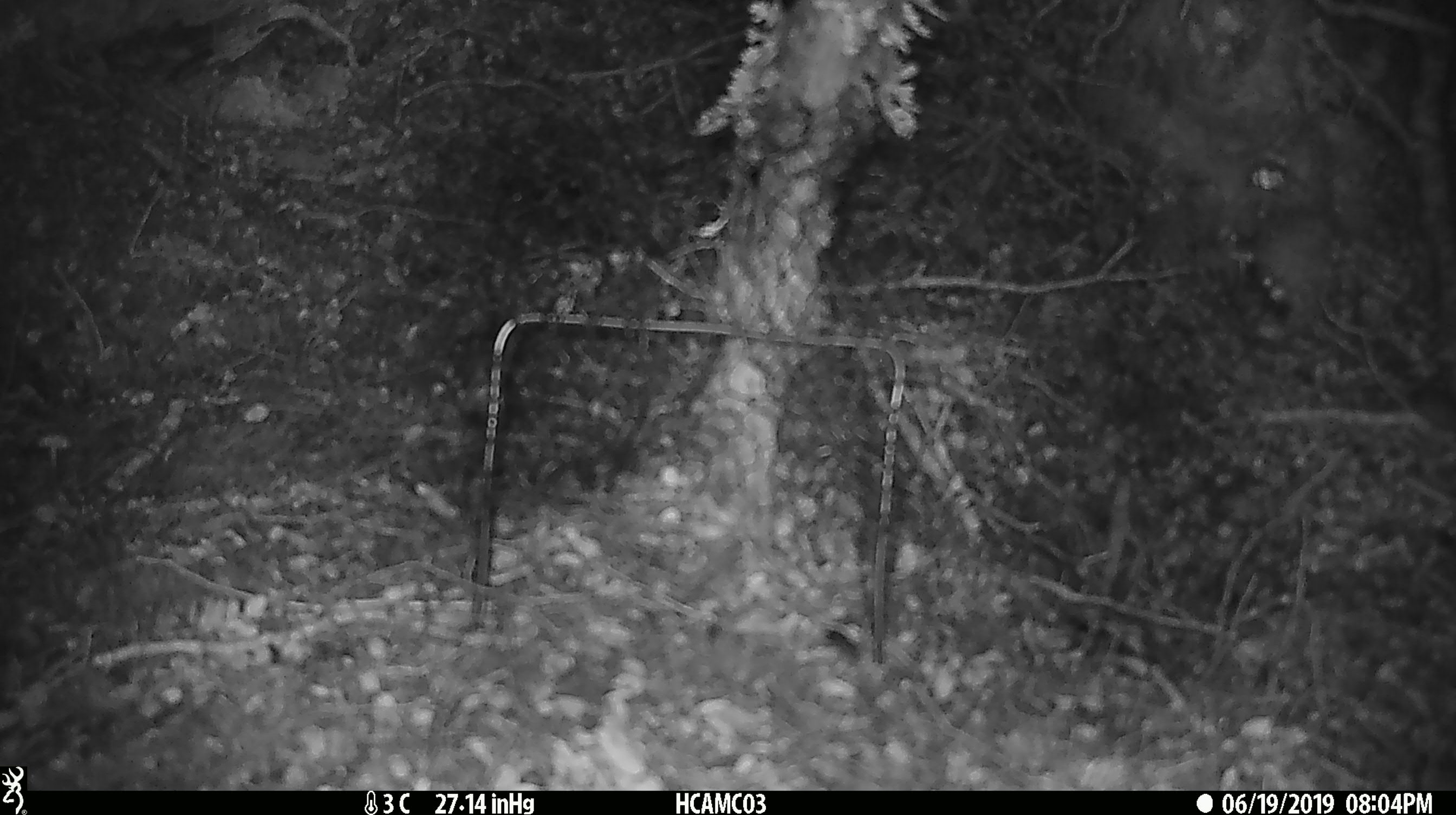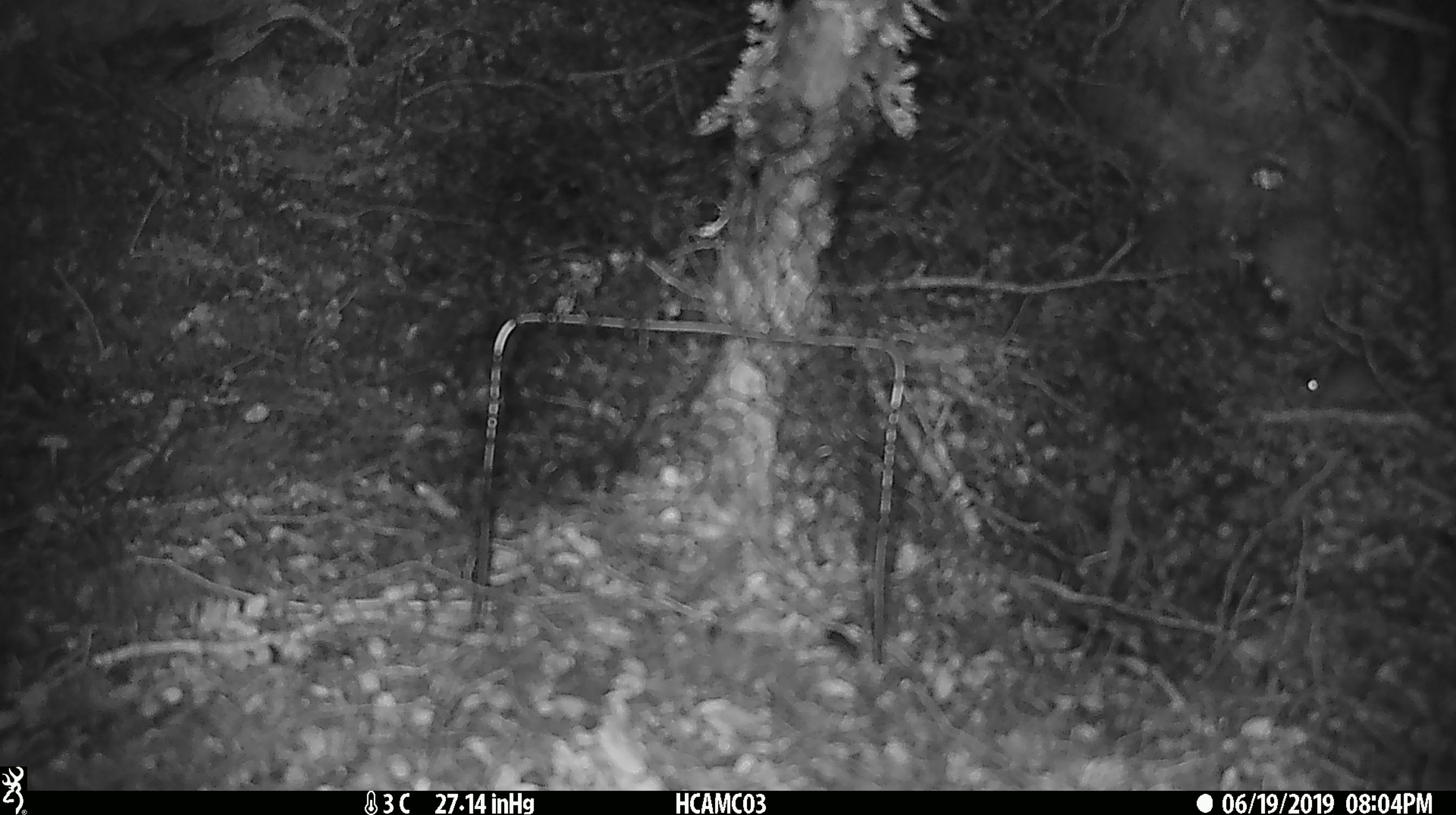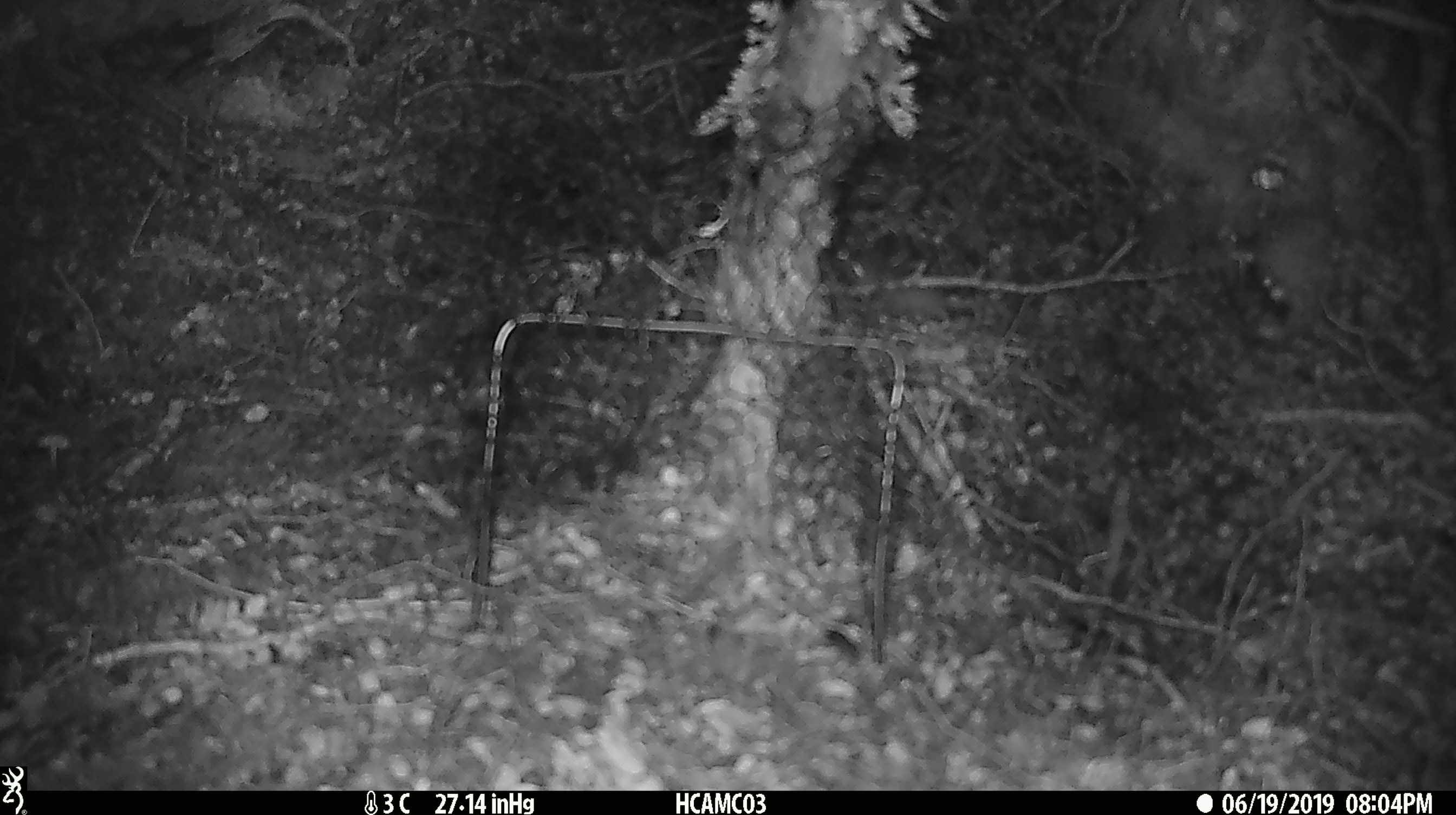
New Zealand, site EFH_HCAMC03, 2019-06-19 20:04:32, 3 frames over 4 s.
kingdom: Animalia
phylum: Chordata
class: Mammalia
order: Rodentia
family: Muridae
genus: Mus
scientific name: Mus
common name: mouse